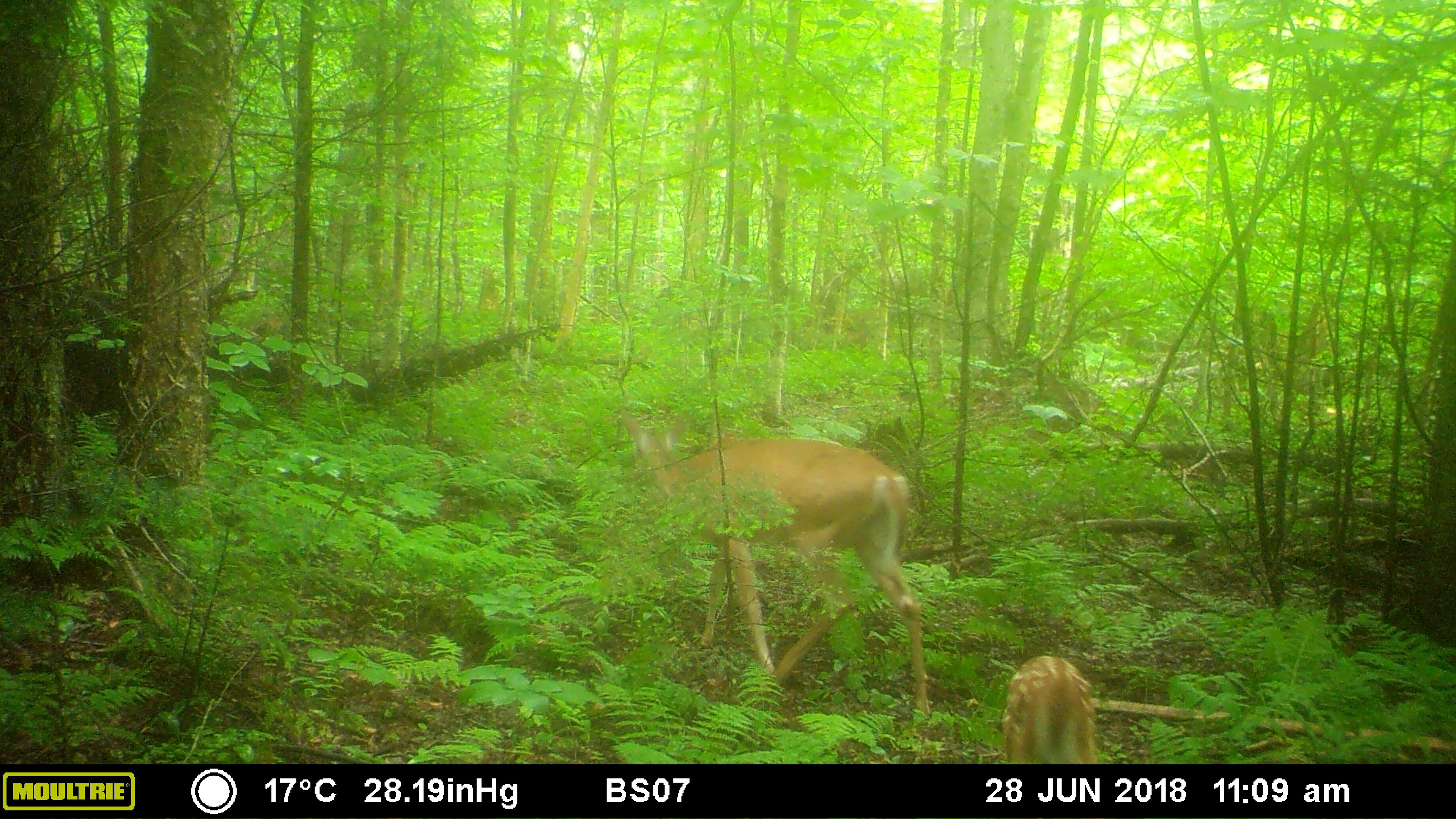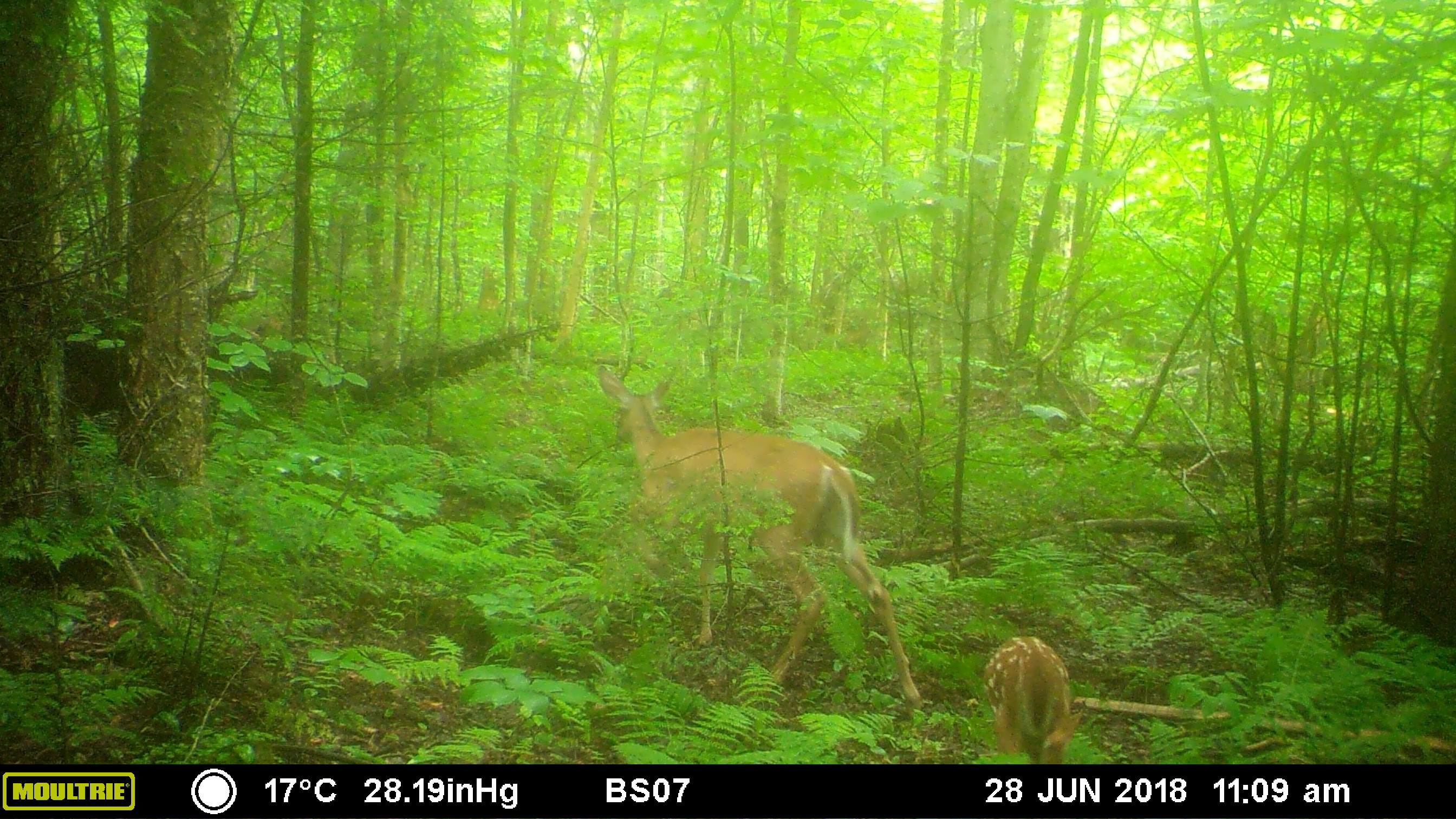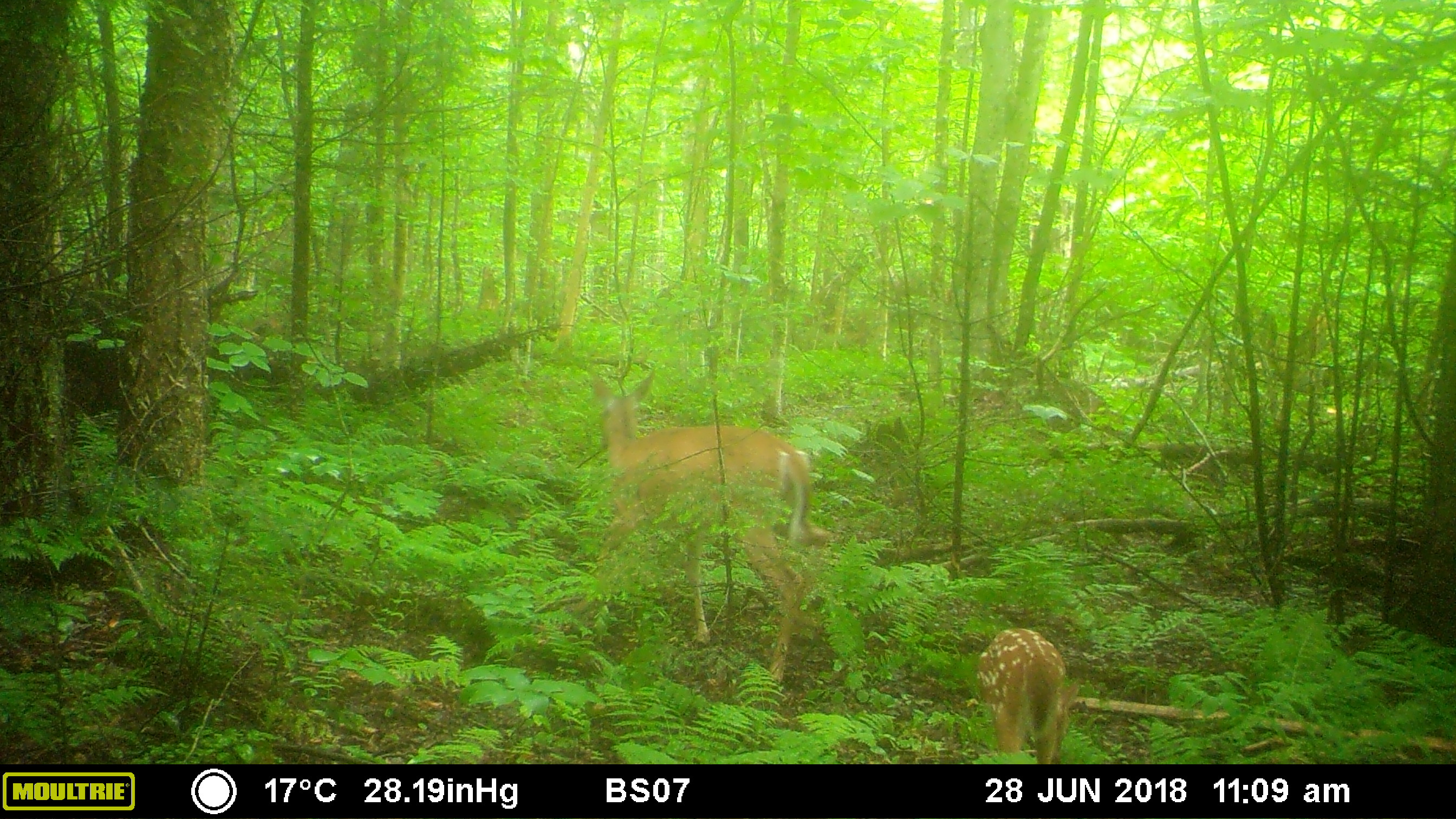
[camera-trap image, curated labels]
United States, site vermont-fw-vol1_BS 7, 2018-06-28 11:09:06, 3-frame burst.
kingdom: Animalia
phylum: Chordata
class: Mammalia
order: Artiodactyla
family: Cervidae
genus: Odocoileus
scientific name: Odocoileus virginianus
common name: white-tailed deer